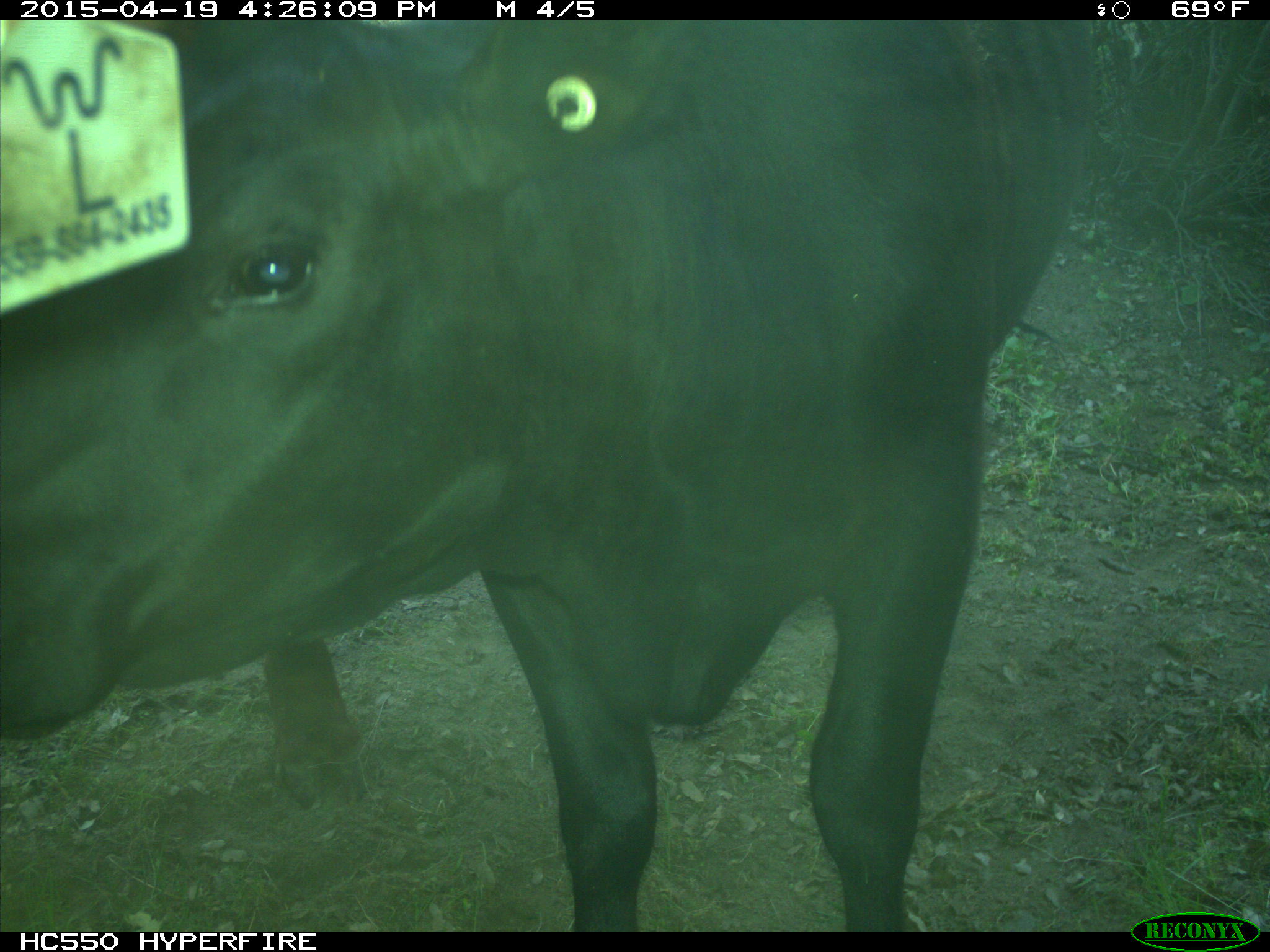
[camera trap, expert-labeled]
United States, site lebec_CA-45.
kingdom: Animalia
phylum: Chordata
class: Mammalia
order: Artiodactyla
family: Bovidae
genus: Bos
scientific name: Bos taurus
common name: domestic cow